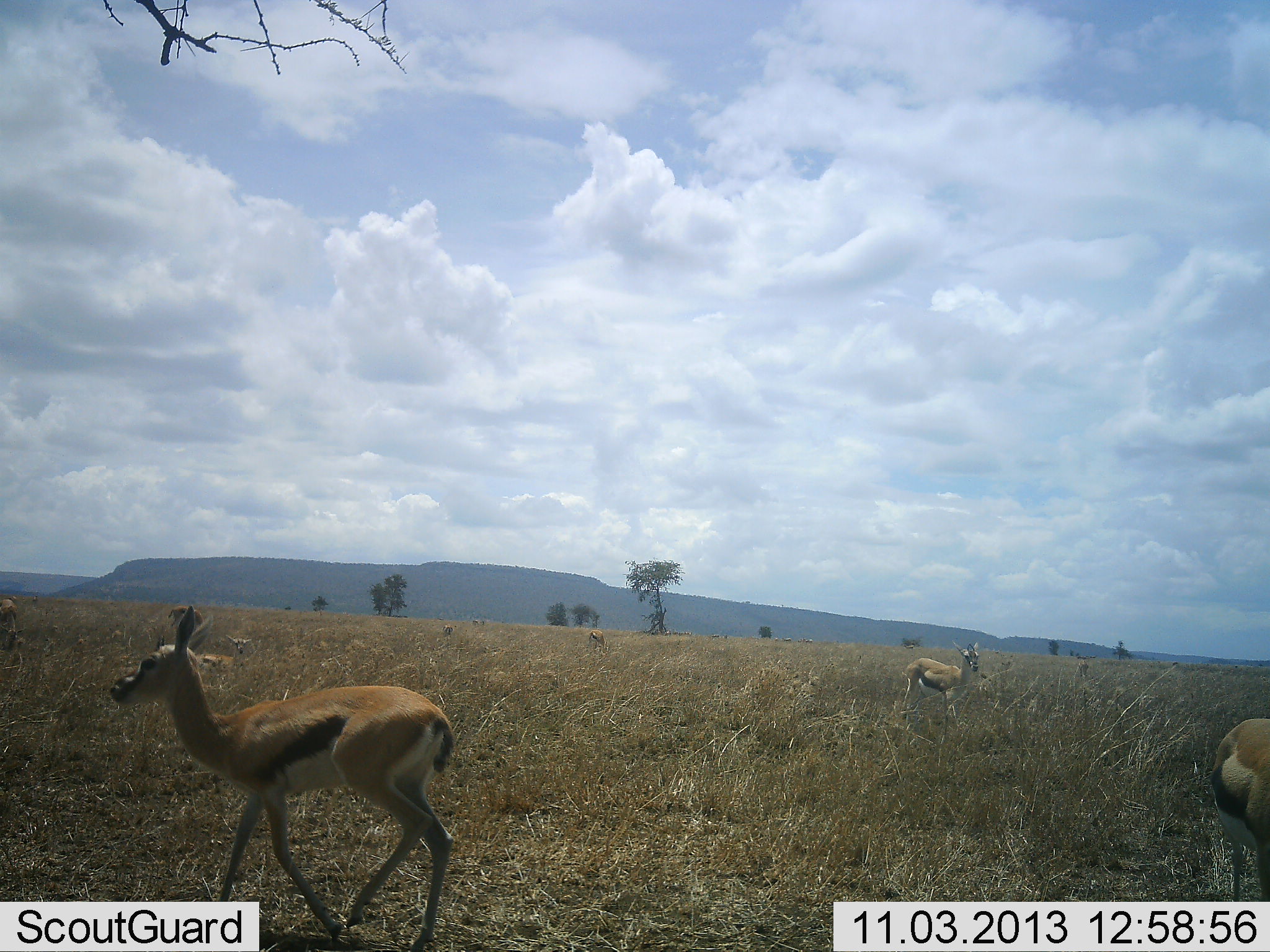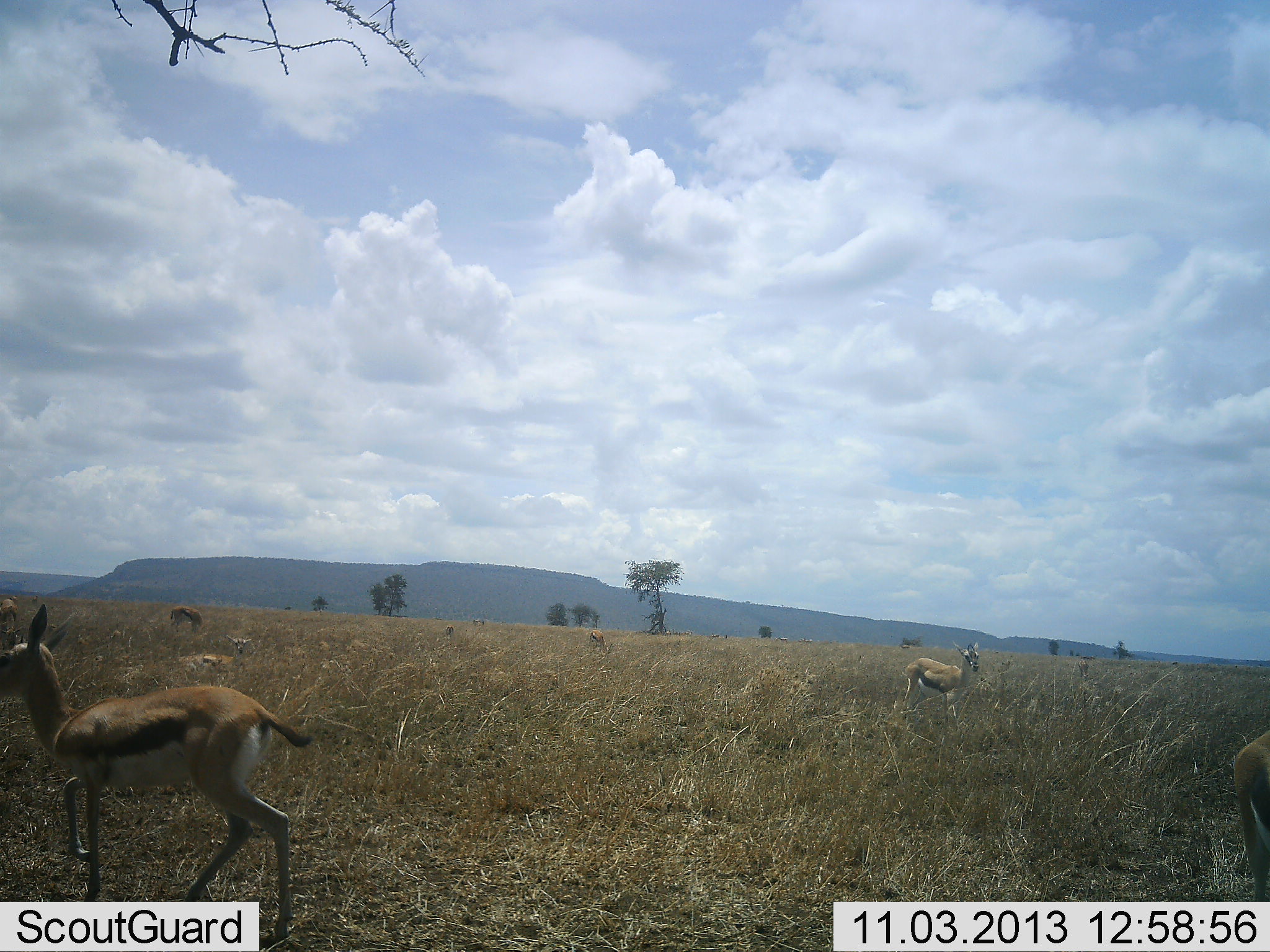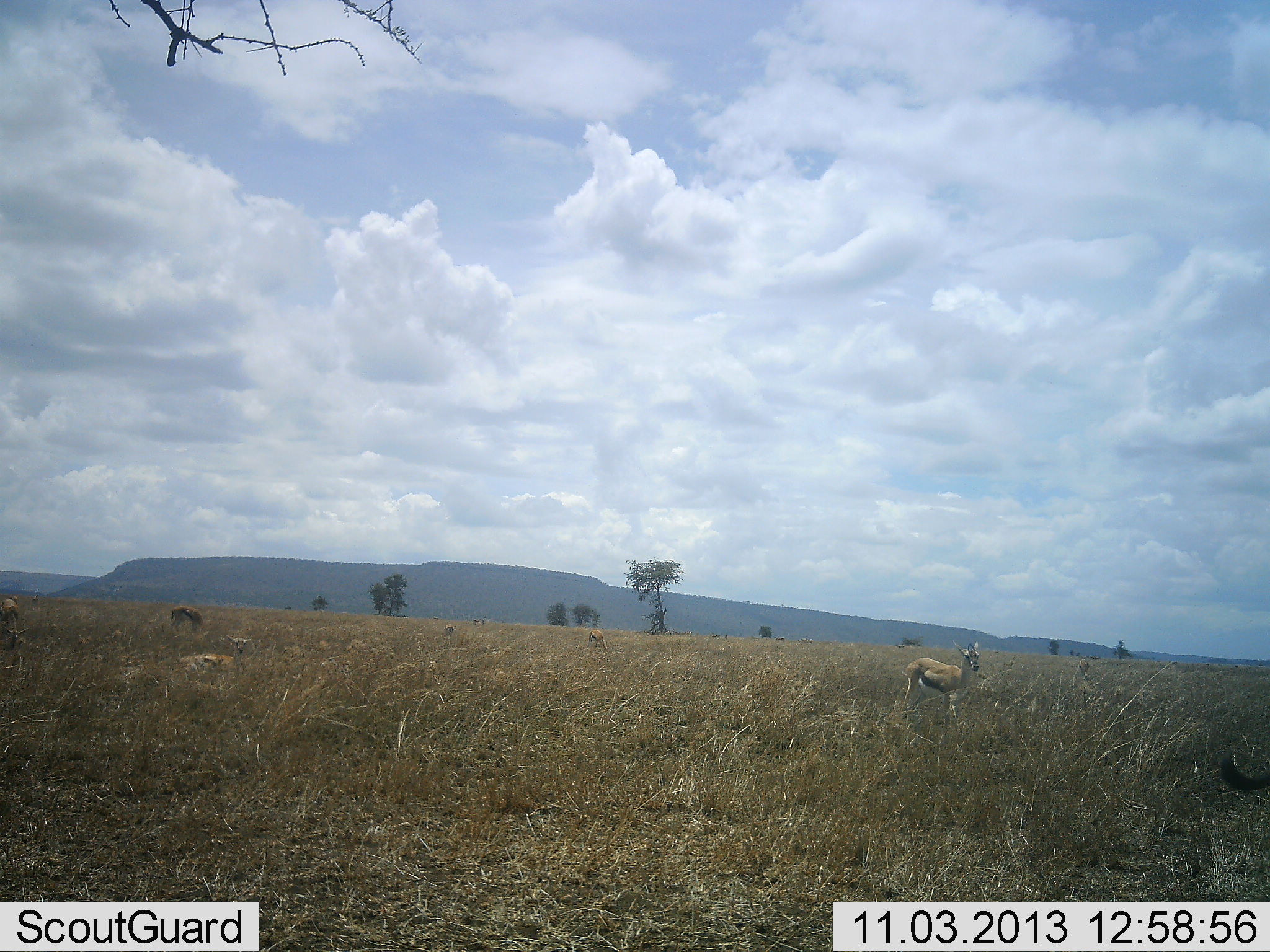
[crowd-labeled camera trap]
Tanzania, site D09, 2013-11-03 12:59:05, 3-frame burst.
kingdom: Animalia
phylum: Chordata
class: Mammalia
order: Artiodactyla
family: Bovidae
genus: Eudorcas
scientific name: Eudorcas thomsonii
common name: thomson's gazelle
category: gazellethomsons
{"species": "gazellethomsons (thomson's gazelle) (Eudorcas thomsonii)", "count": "6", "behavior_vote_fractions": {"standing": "60%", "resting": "40%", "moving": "90%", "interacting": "0%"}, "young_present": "0%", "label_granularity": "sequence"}